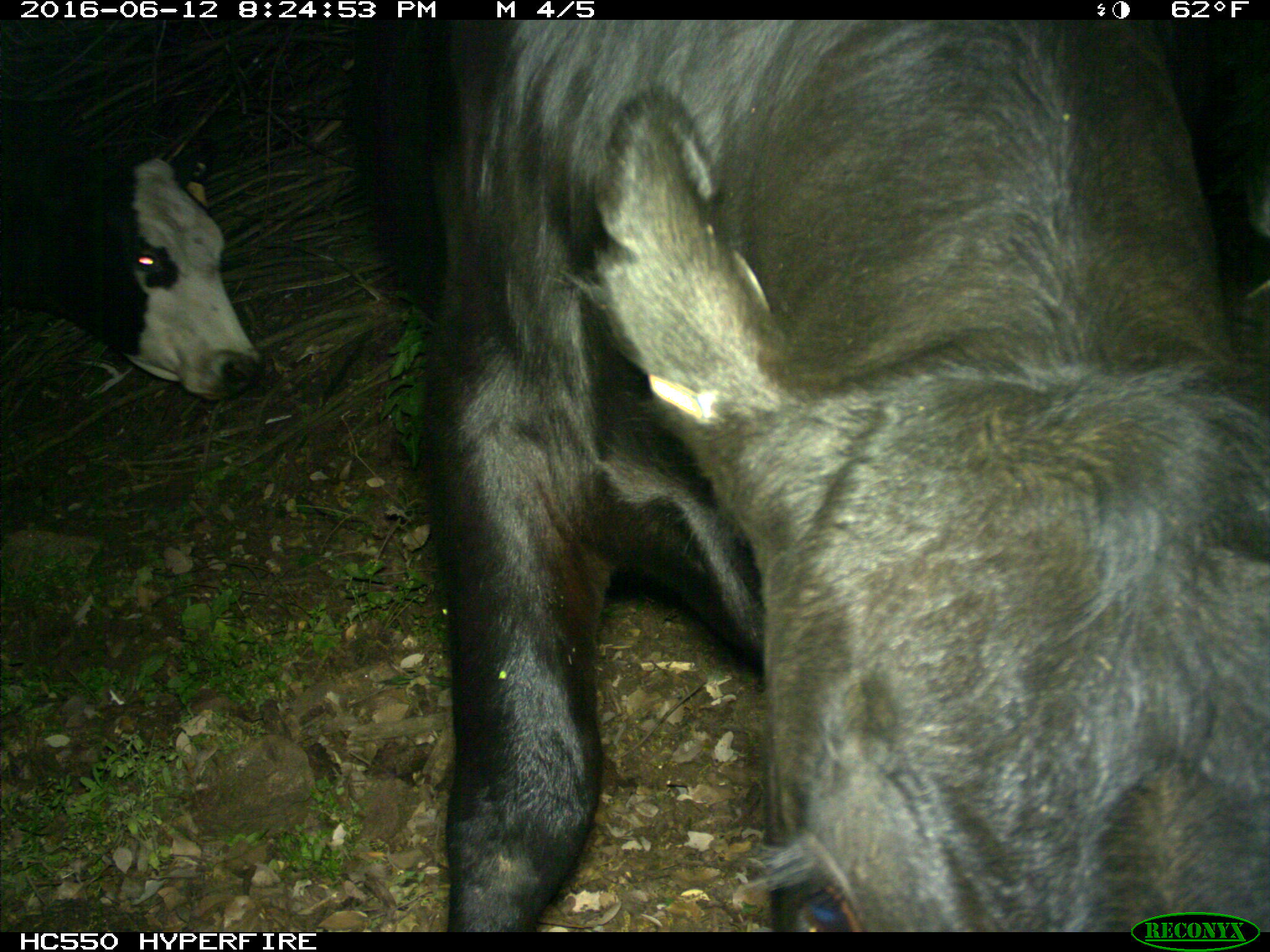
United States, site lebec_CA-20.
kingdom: Animalia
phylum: Chordata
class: Mammalia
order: Artiodactyla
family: Bovidae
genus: Bos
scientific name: Bos taurus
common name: domestic cow